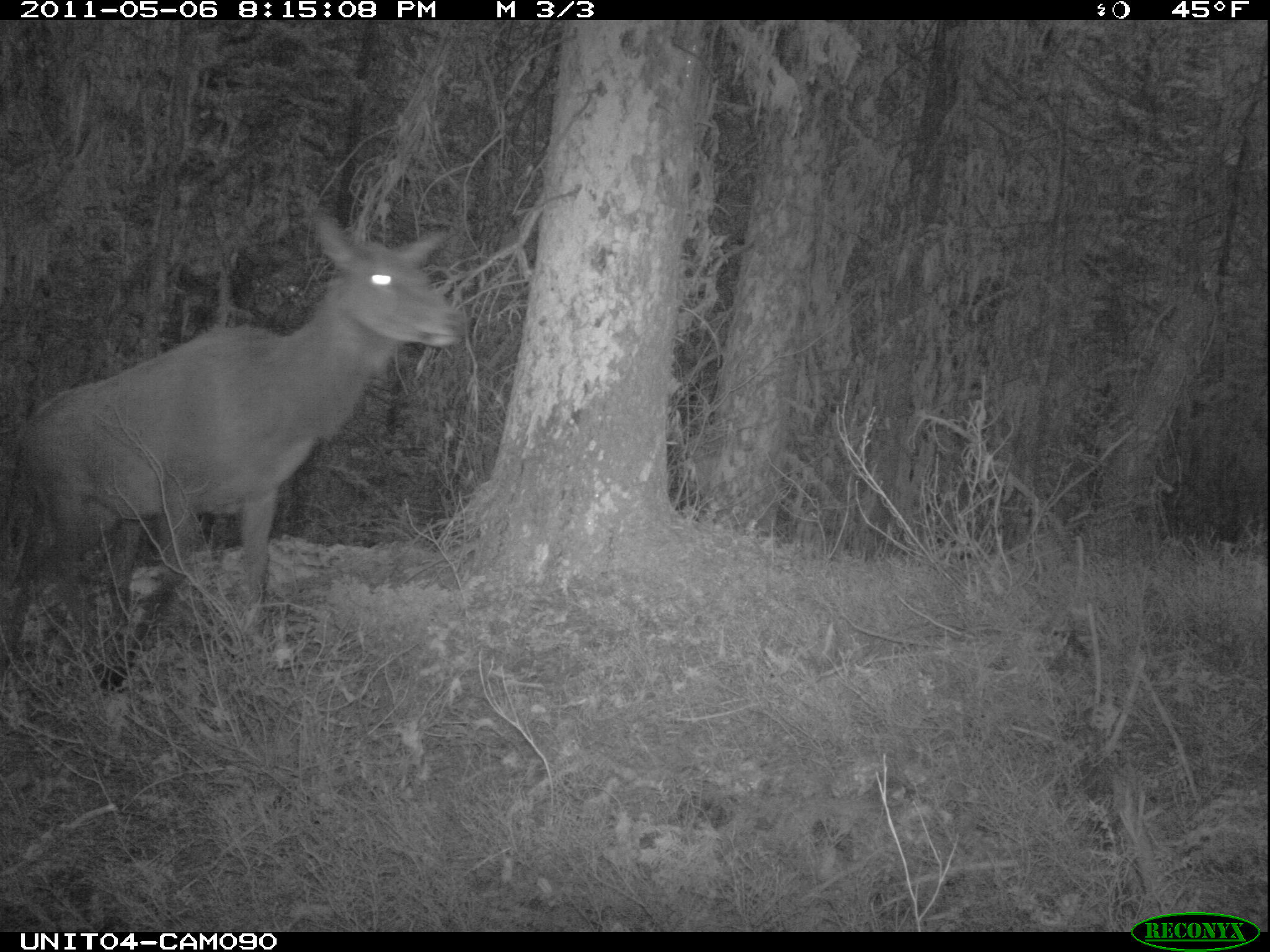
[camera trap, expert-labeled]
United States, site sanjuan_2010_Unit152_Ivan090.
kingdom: Animalia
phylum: Chordata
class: Mammalia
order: Artiodactyla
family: Cervidae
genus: Cervus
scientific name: Cervus elaphus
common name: red deer